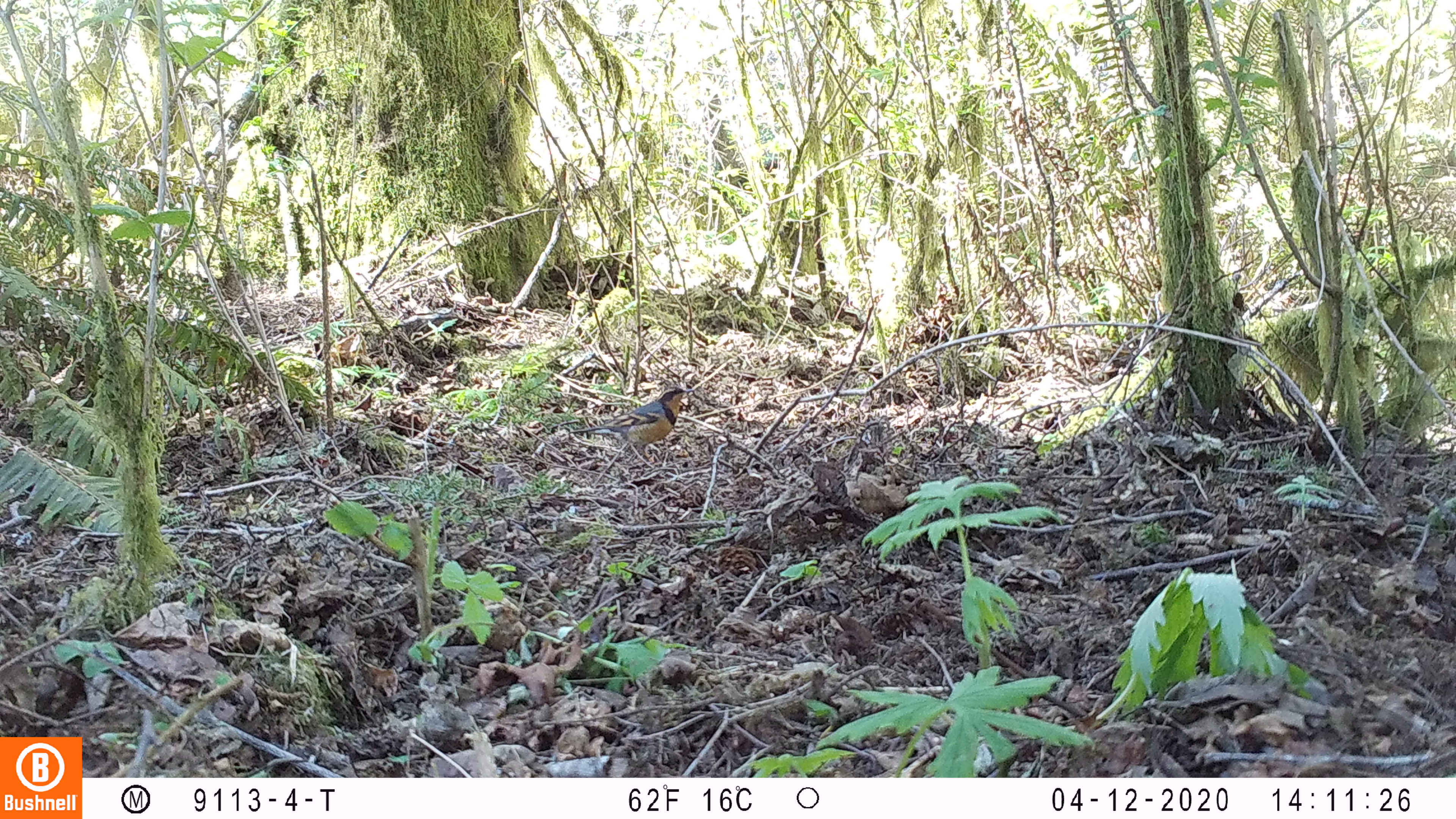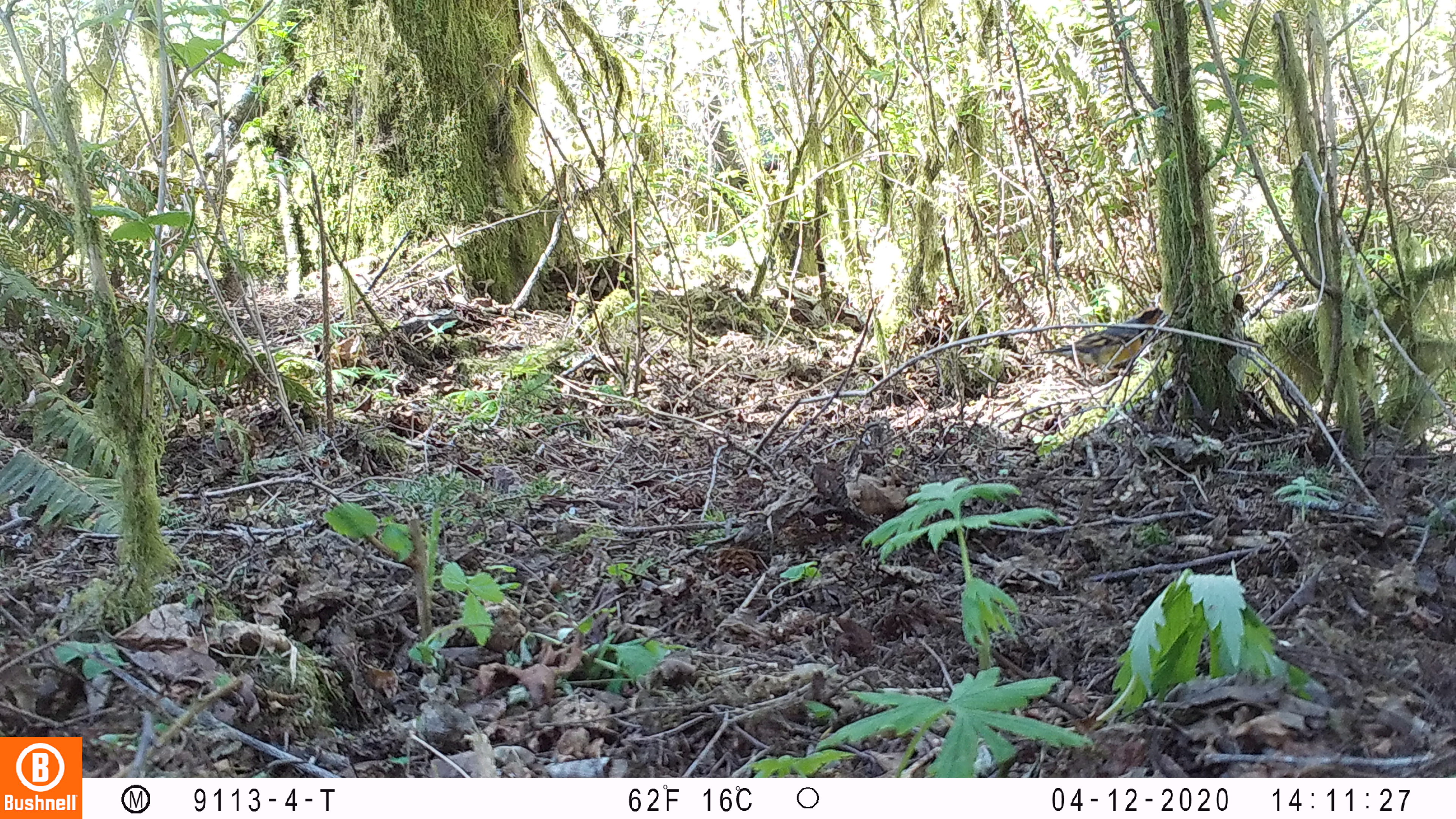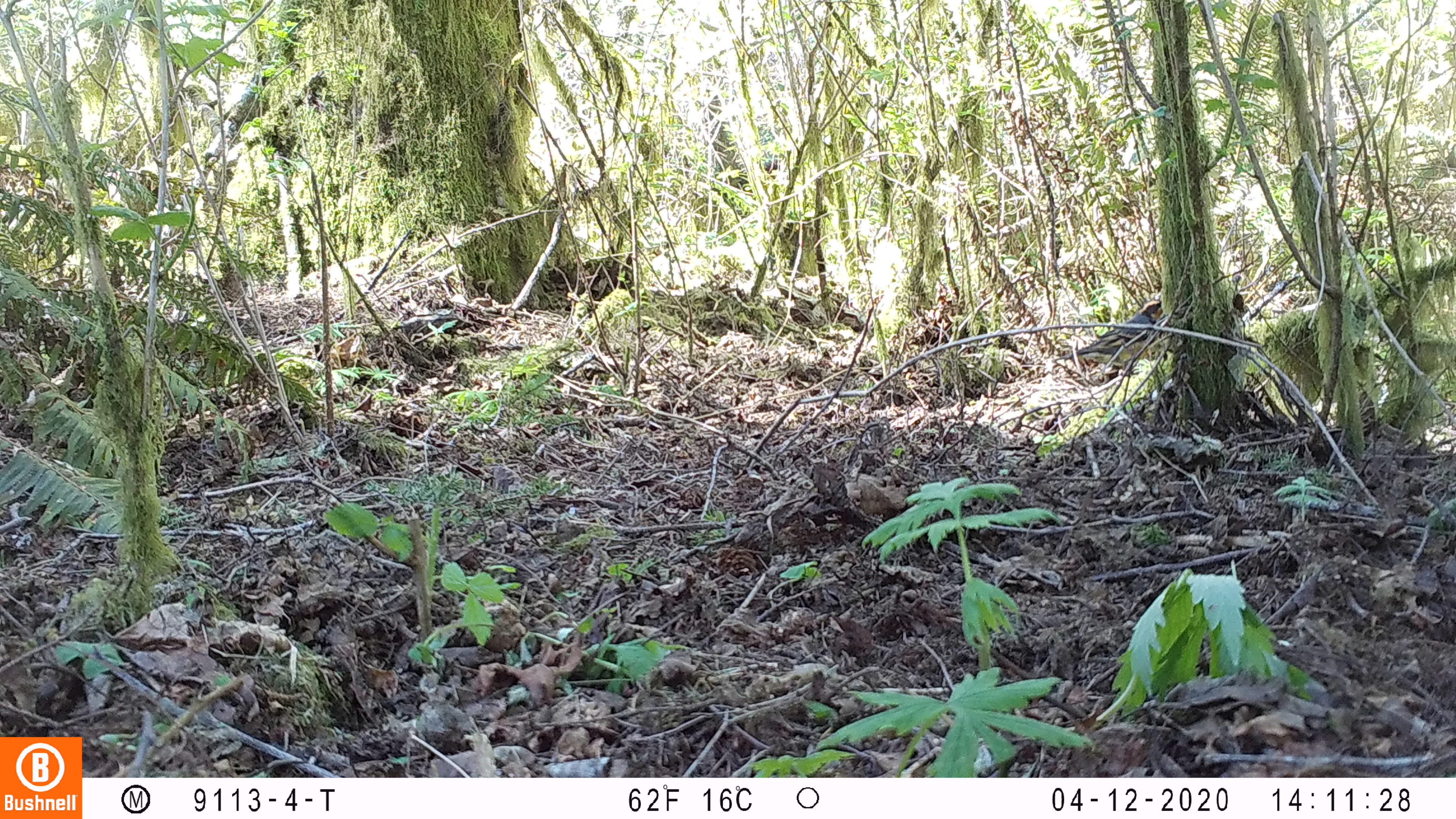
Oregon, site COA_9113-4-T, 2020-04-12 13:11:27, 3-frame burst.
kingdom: Animalia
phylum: Chordata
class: Aves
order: Passeriformes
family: Turdidae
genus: Ixoreus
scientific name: Ixoreus naevius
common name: varied thrush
Varied thrush (Ixoreus naevius).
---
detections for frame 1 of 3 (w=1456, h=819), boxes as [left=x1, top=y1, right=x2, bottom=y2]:
varied thrush: [left=569, top=383, right=690, bottom=459]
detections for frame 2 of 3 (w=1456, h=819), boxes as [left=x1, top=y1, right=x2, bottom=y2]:
varied thrush: [left=1037, top=306, right=1165, bottom=383]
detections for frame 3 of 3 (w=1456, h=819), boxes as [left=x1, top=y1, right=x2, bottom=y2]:
varied thrush: [left=1060, top=296, right=1168, bottom=385]